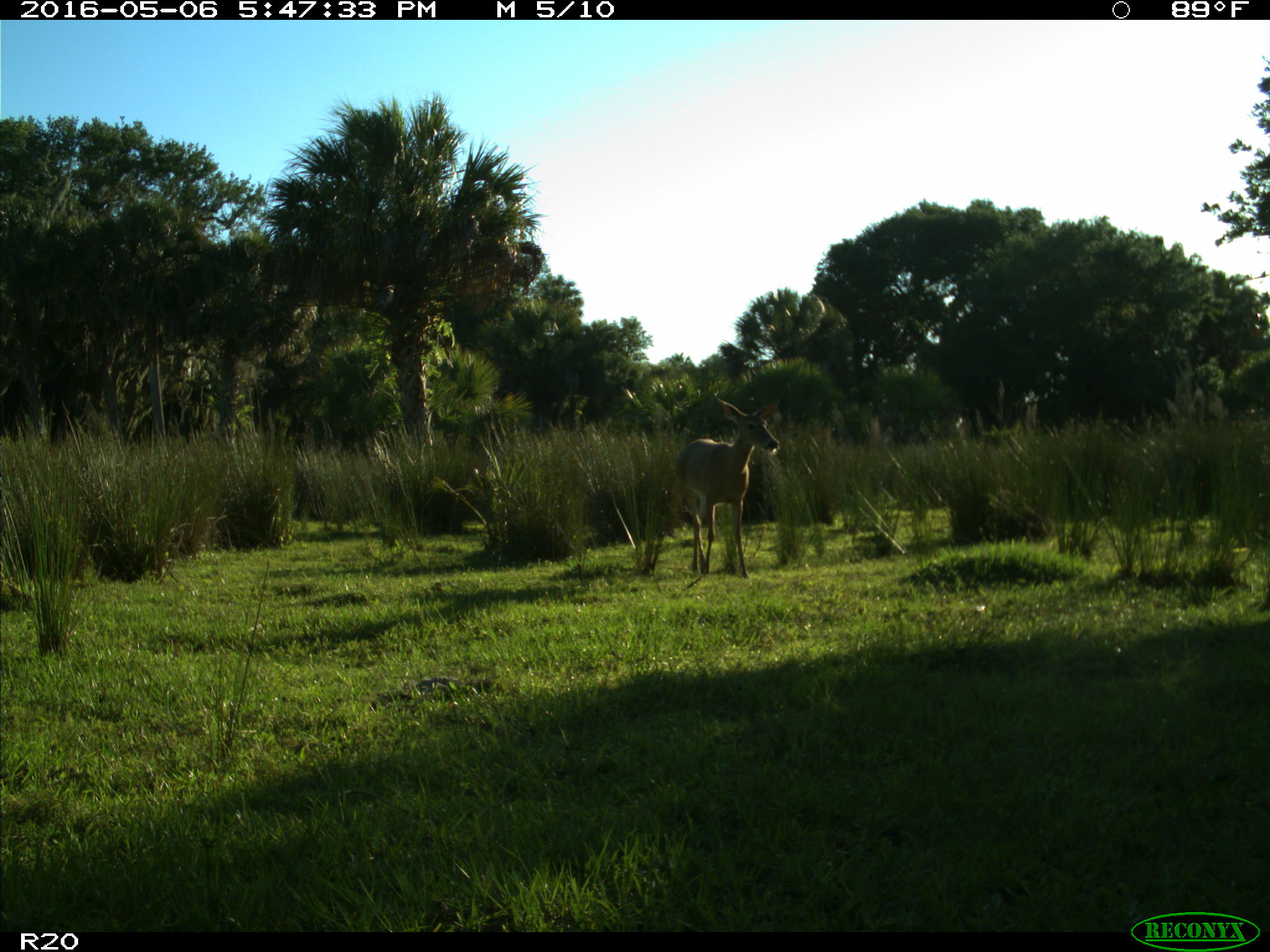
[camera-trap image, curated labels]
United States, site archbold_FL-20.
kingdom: Animalia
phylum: Chordata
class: Mammalia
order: Artiodactyla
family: Cervidae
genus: Odocoileus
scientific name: Odocoileus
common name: deer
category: unidentified deer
Unidentified deer (deer) (Odocoileus).